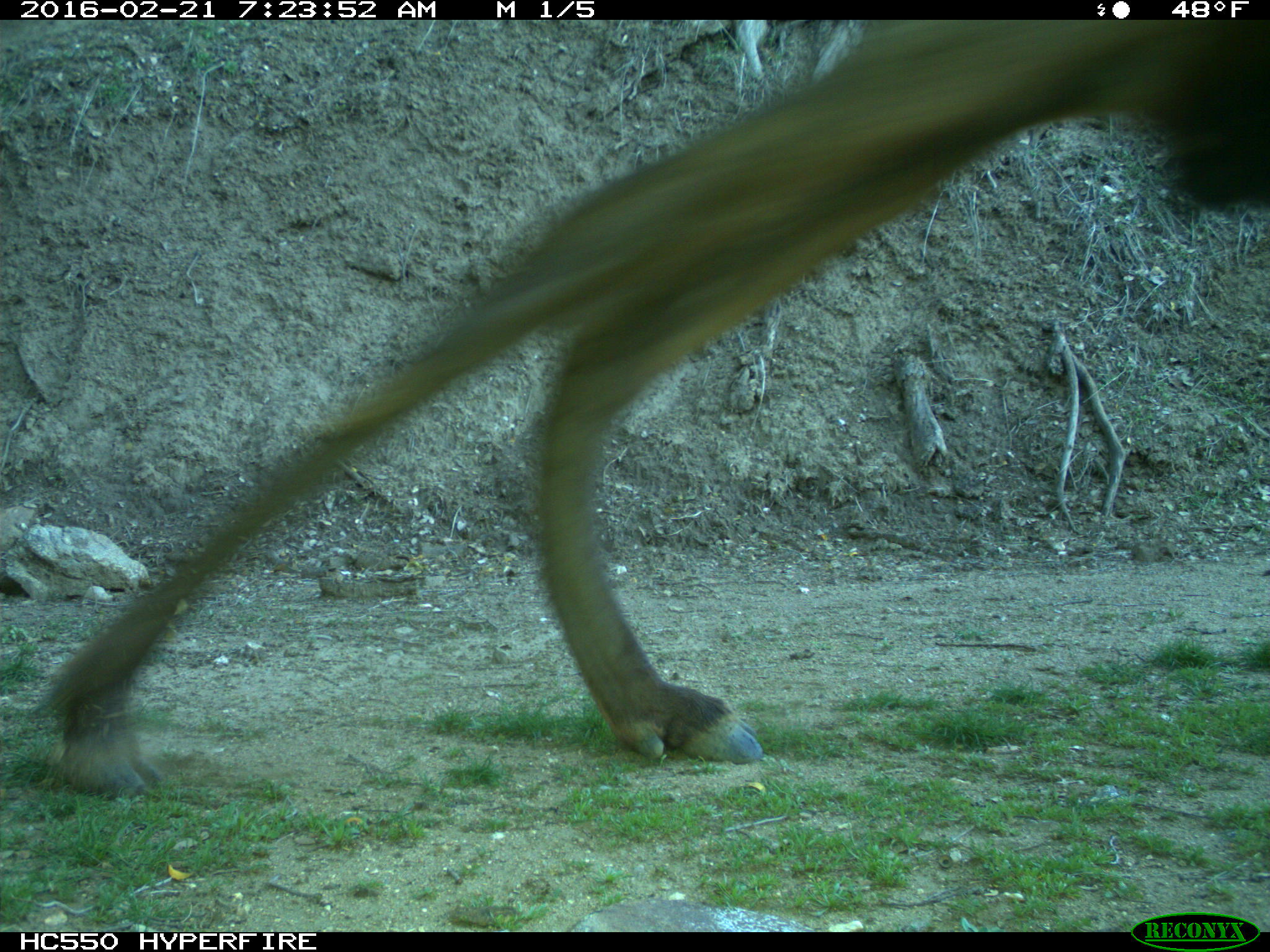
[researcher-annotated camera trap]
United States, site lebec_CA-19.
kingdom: Animalia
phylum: Chordata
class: Mammalia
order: Artiodactyla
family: Cervidae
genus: Cervus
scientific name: Cervus canadensis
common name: elk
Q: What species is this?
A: Cervus canadensis (elk).